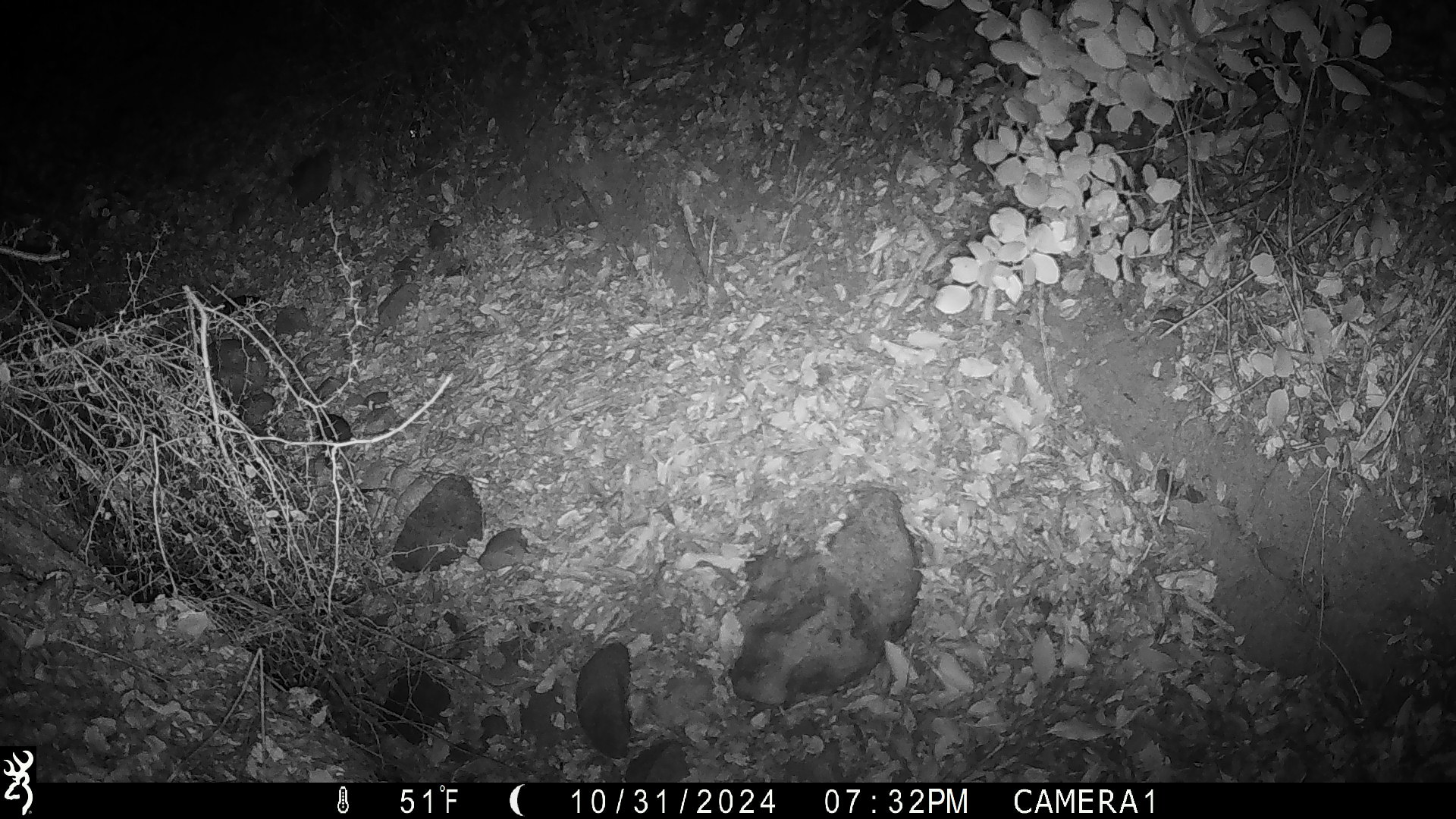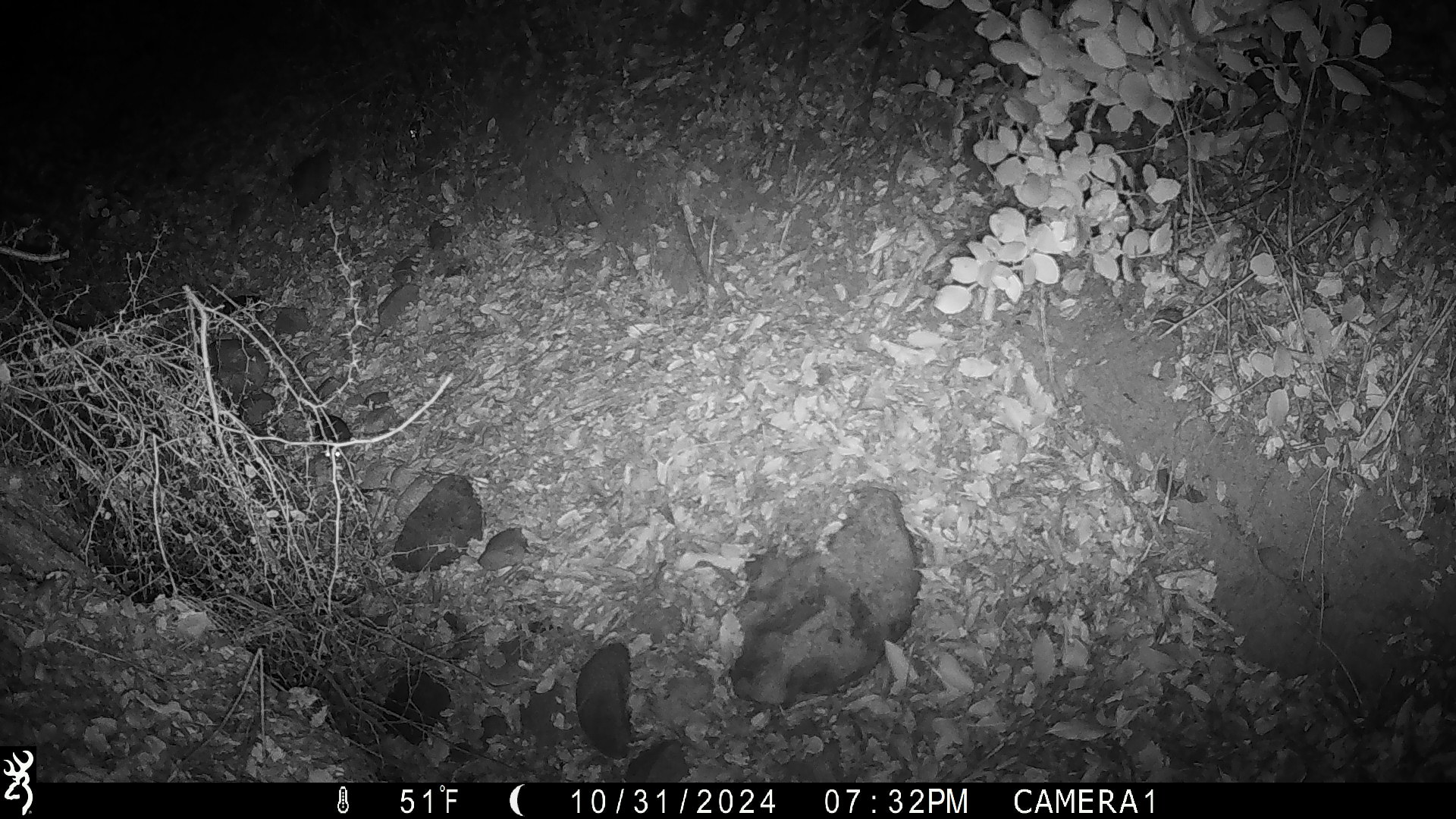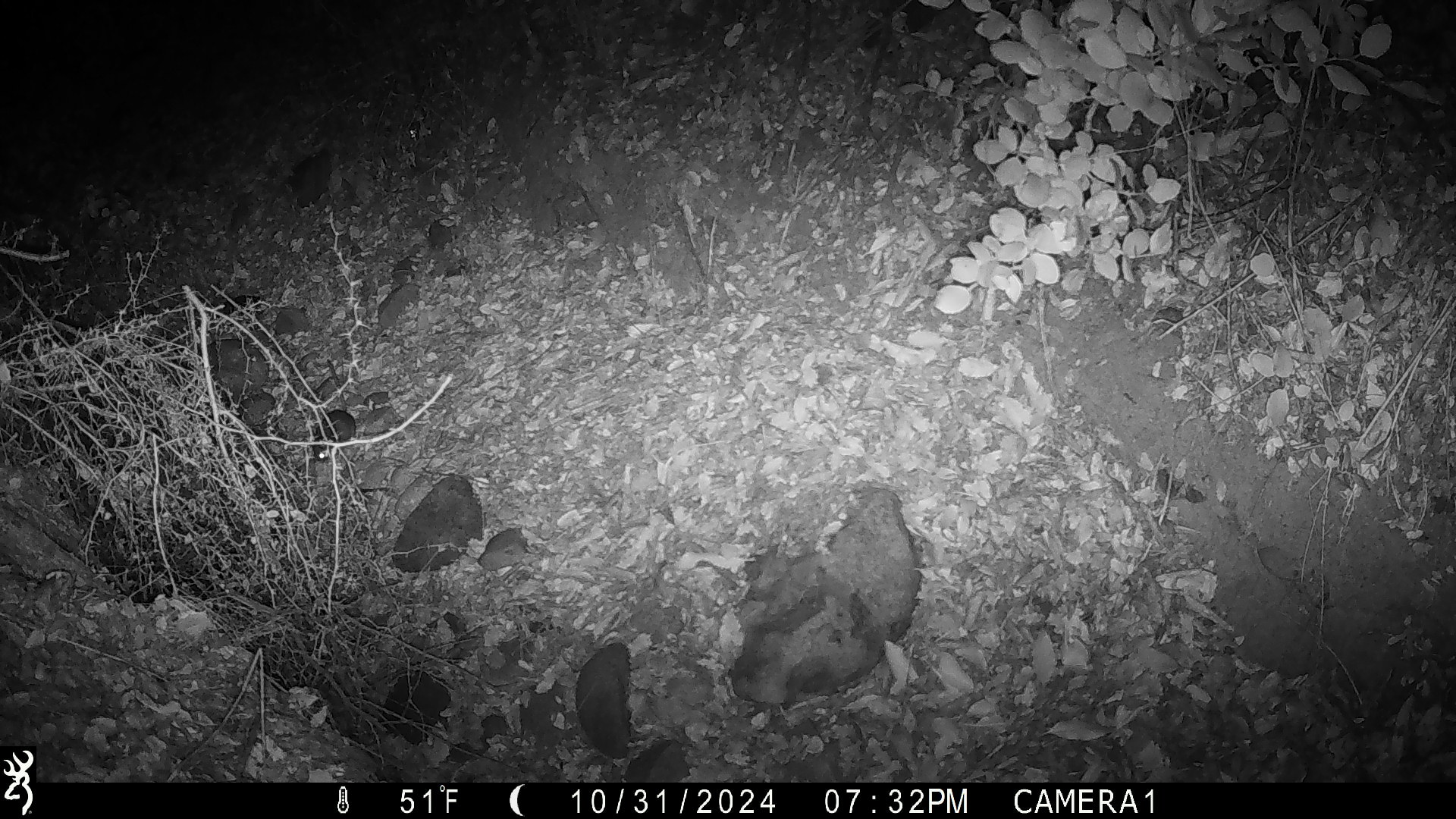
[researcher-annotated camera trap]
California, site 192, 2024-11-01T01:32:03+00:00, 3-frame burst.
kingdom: Animalia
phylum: Chordata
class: Mammalia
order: Rodentia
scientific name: Rodentia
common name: mouse or rat